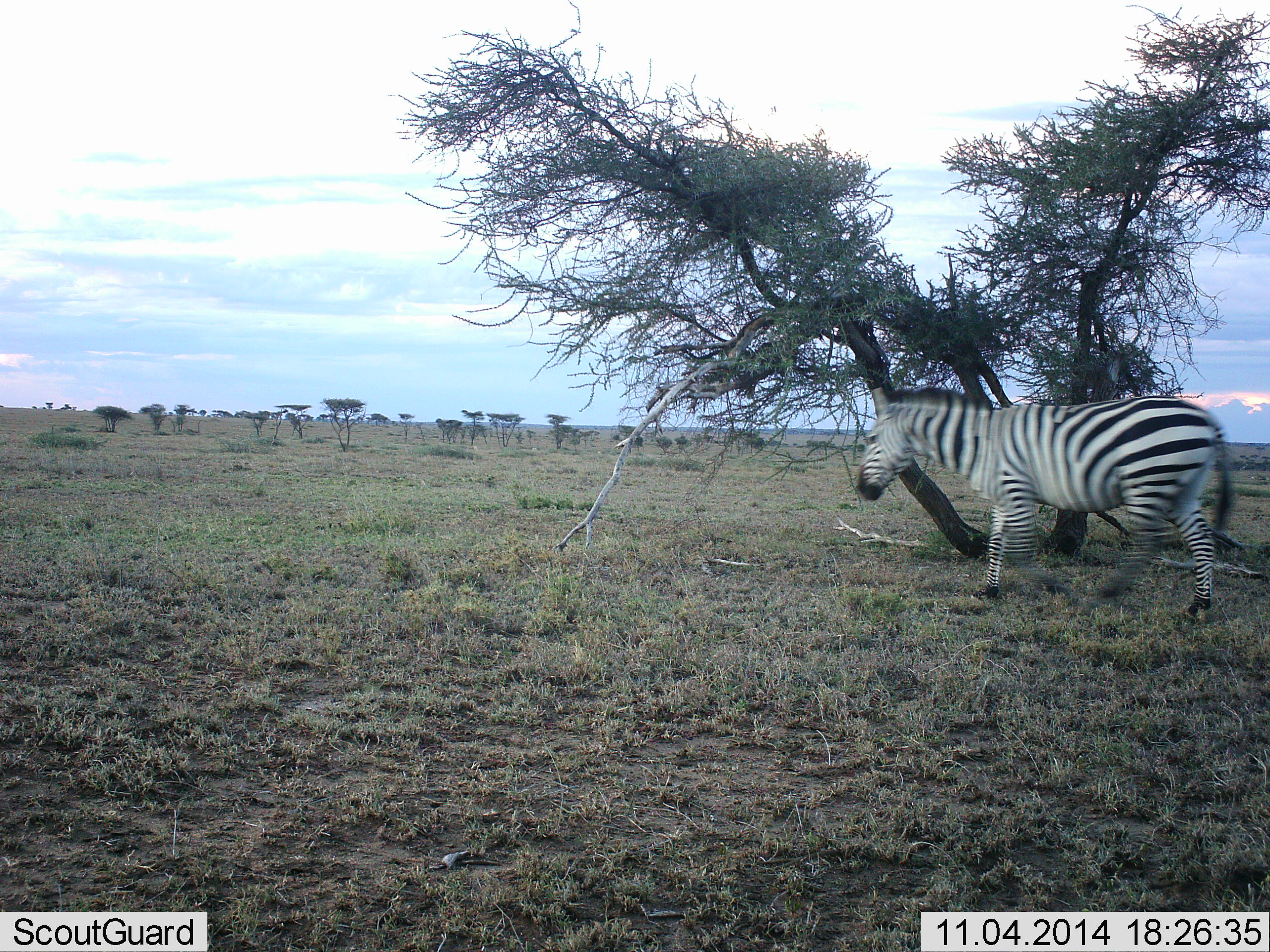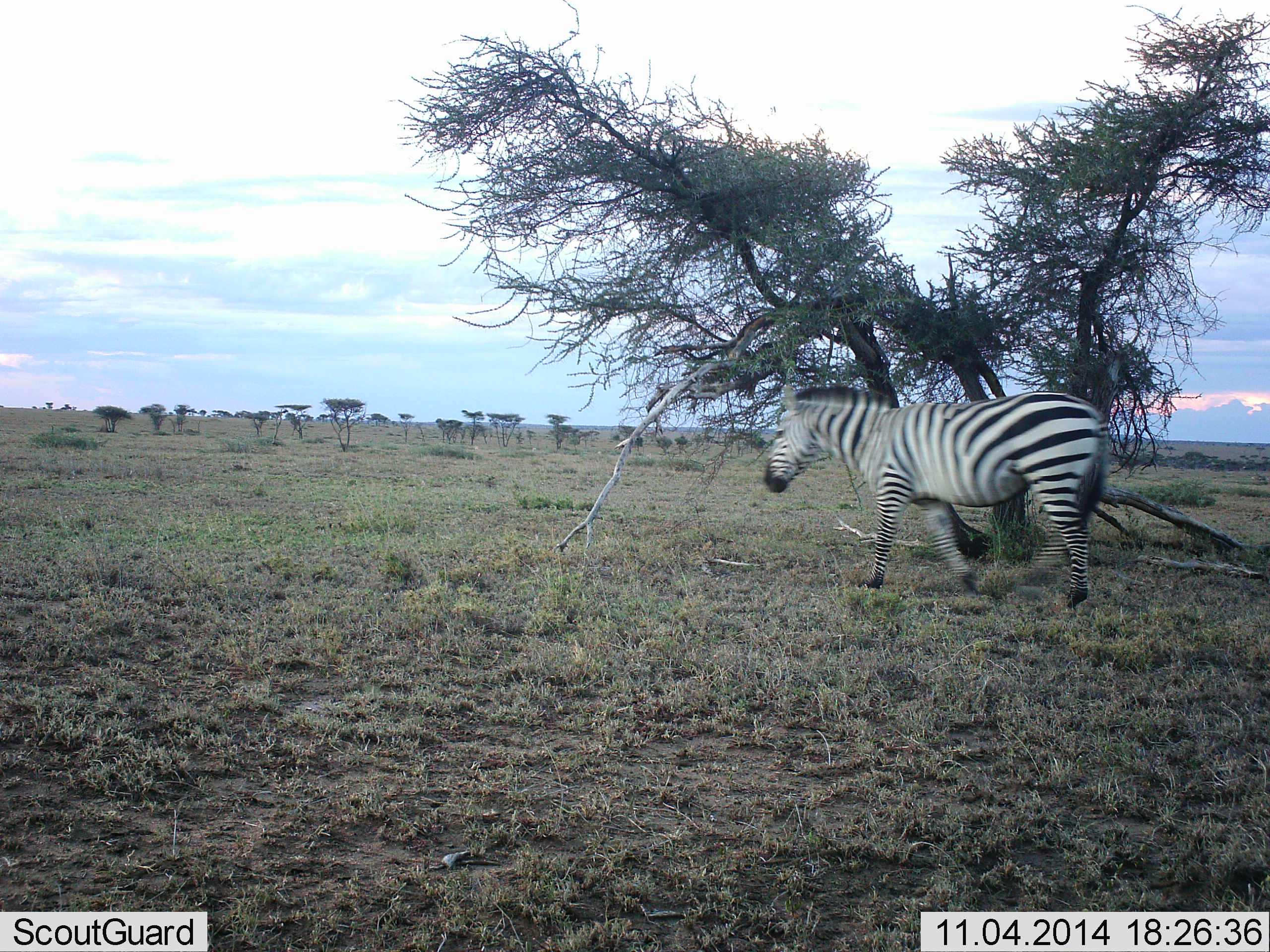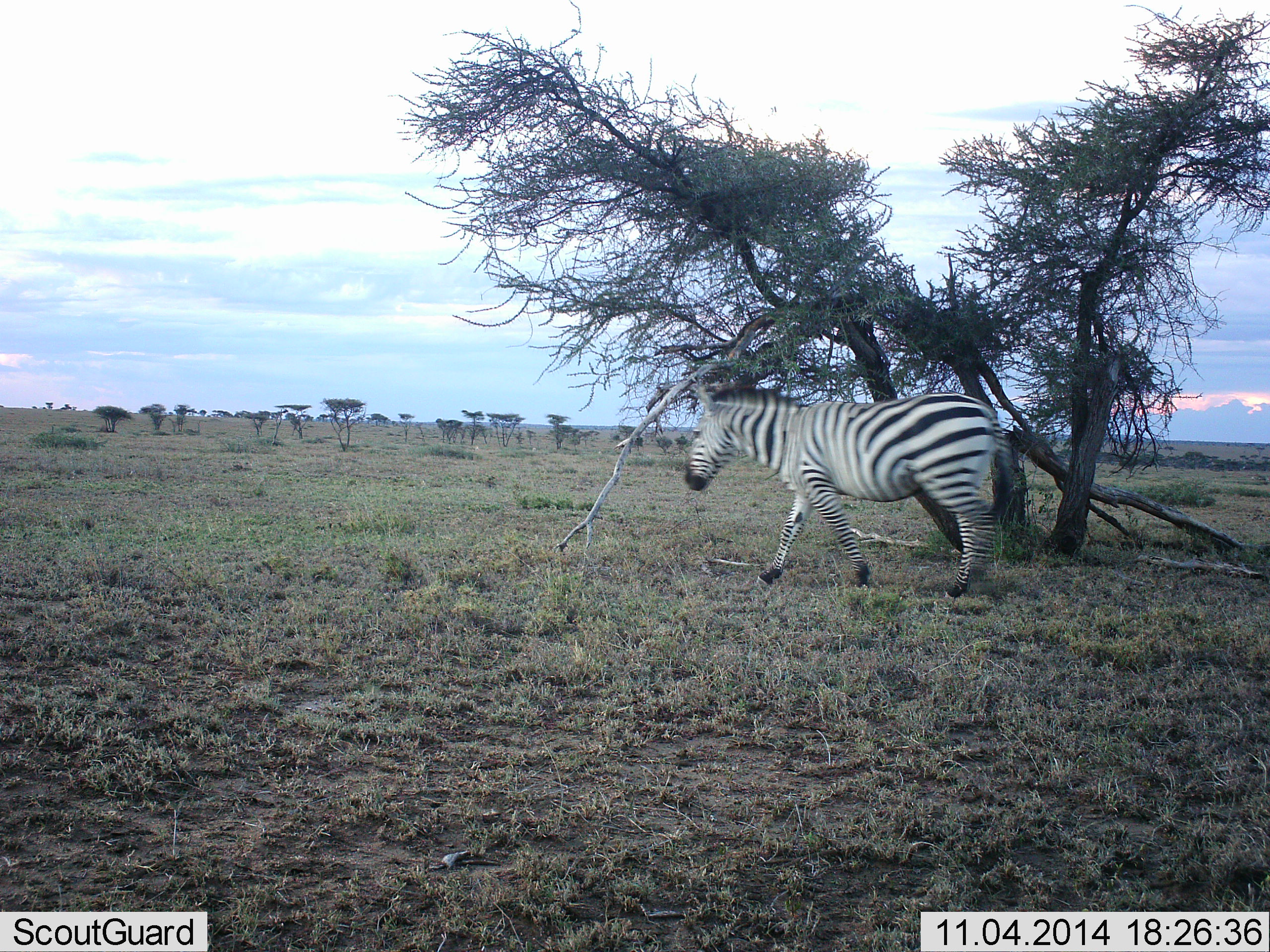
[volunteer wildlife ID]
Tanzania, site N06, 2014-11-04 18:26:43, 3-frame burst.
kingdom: Animalia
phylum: Chordata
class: Mammalia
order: Perissodactyla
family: Equidae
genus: Equus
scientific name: Equus quagga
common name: plains zebra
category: zebra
Zebra (plains zebra) (Equus quagga), count 1. Behavior (volunteer vote fractions): standing 0%, resting 0%, moving 100%, interacting 0%. Young present (vote fraction): 0%. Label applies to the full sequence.